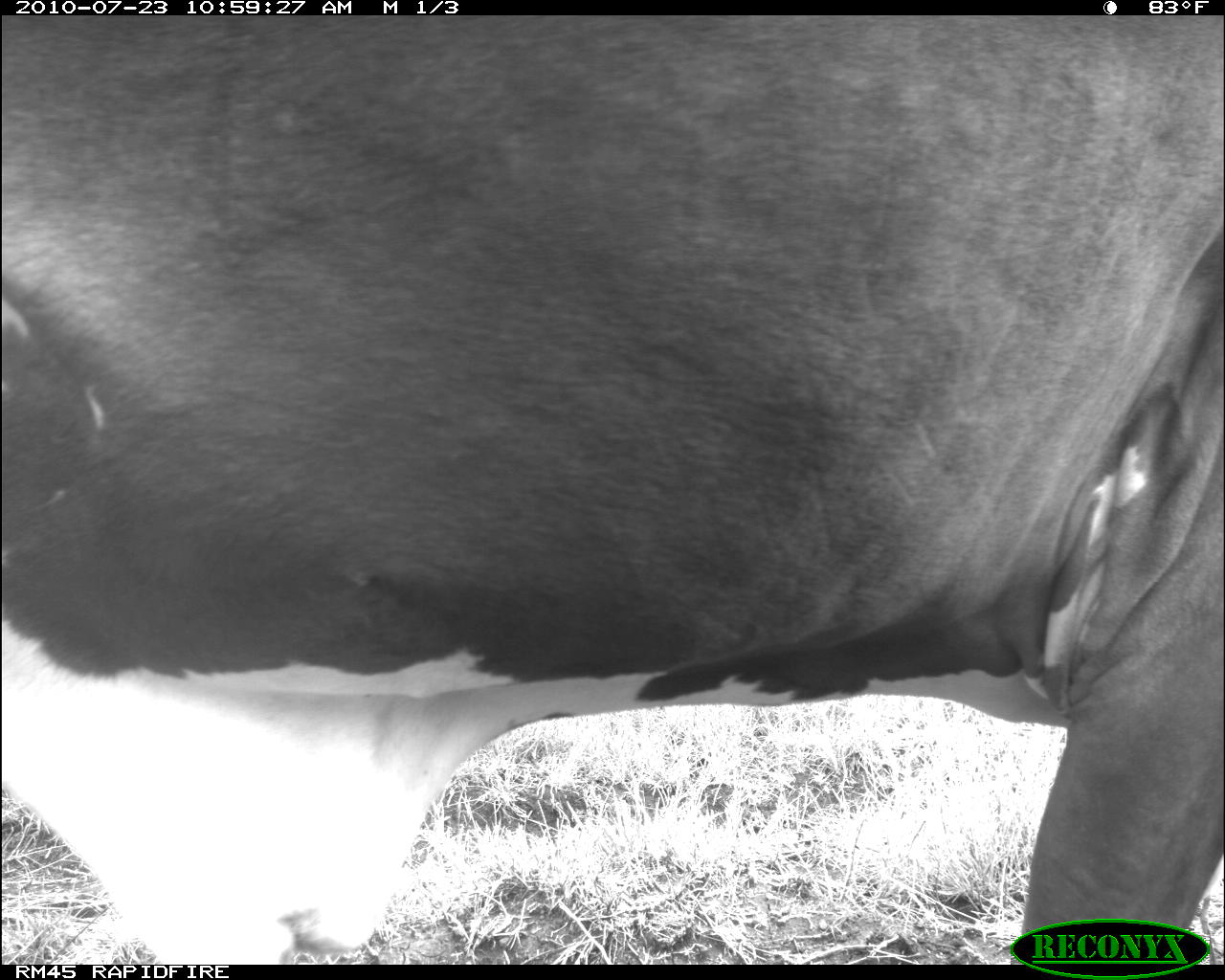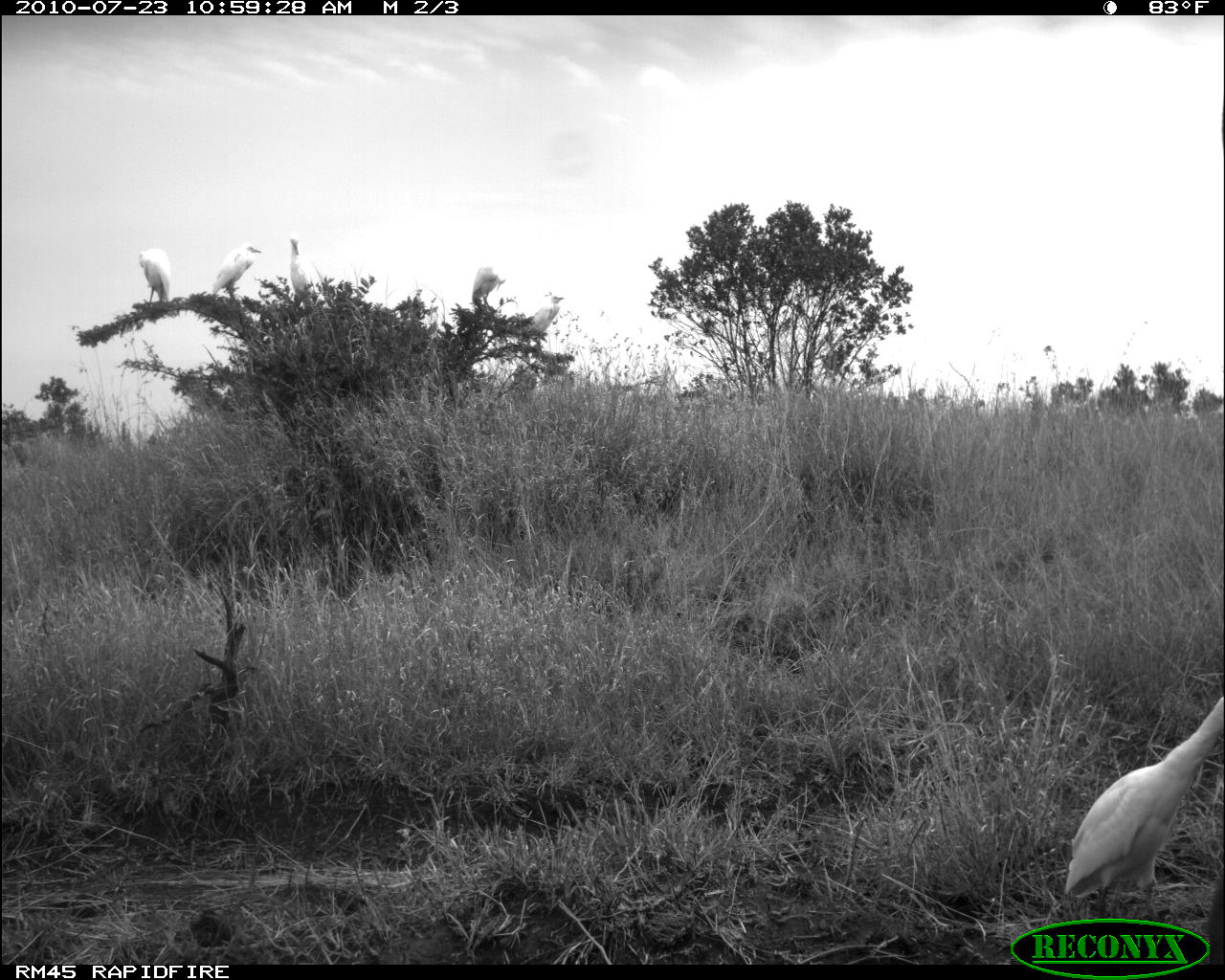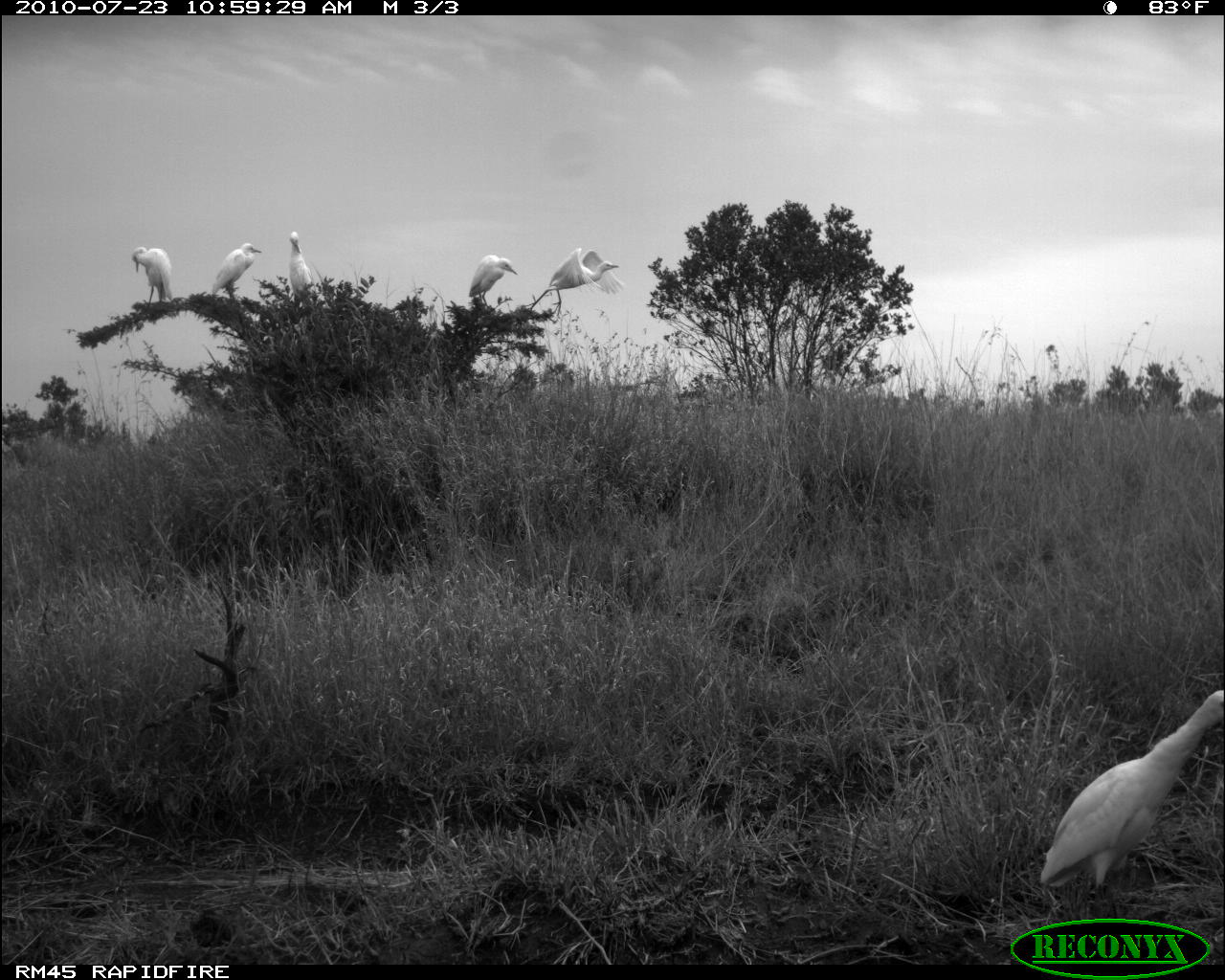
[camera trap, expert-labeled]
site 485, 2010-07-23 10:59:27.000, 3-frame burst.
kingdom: Animalia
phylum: Chordata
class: Mammalia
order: Artiodactyla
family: Bovidae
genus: Bos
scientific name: Bos taurus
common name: domestic cattle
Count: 1.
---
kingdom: Animalia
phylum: Chordata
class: Aves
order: Pelecaniformes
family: Ardeidae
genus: Bubulcus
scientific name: Bubulcus ibis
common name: cattle egret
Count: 5.